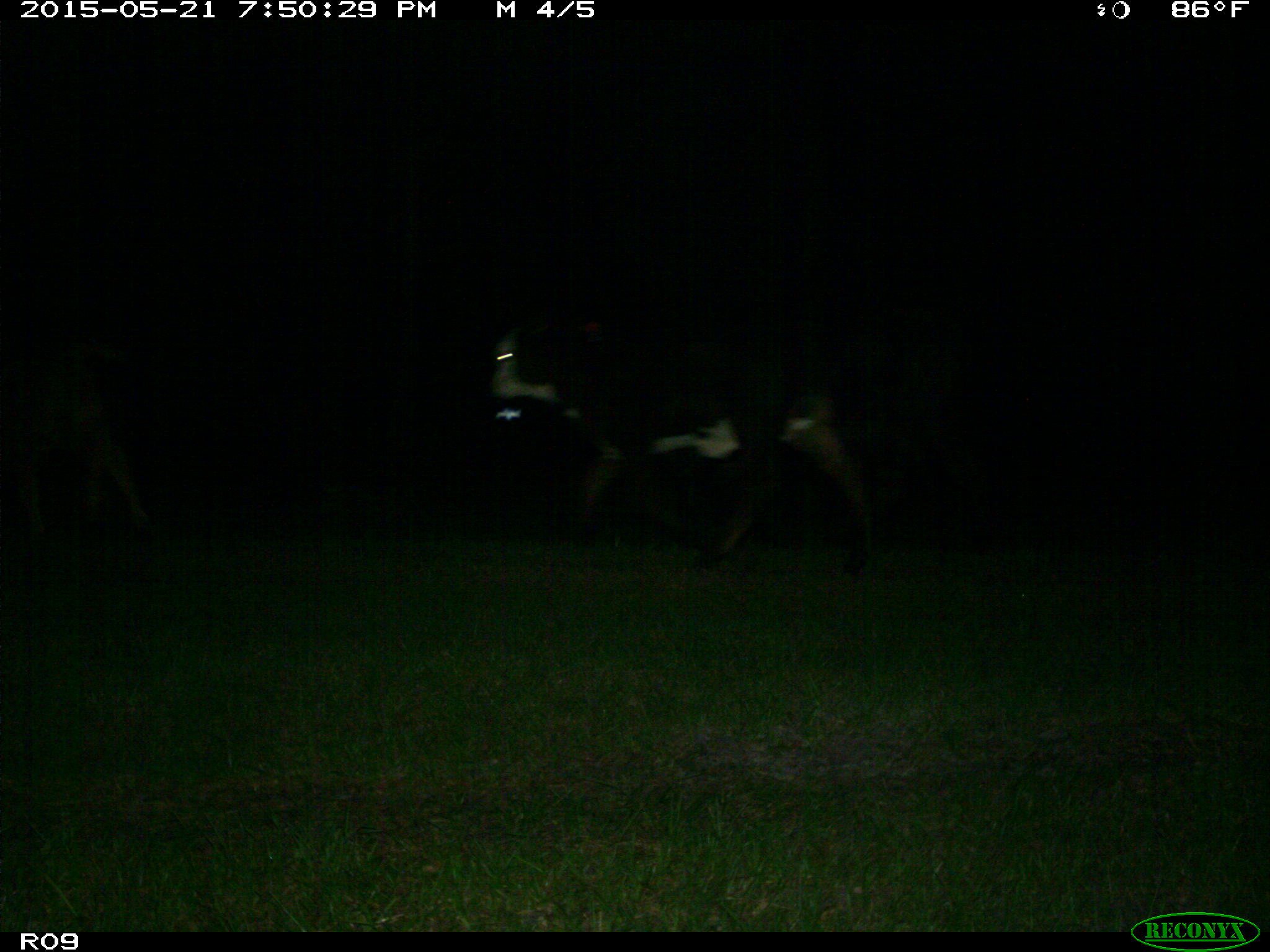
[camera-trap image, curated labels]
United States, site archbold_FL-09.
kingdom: Animalia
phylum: Chordata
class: Mammalia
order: Artiodactyla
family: Bovidae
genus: Bos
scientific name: Bos taurus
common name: domestic cow